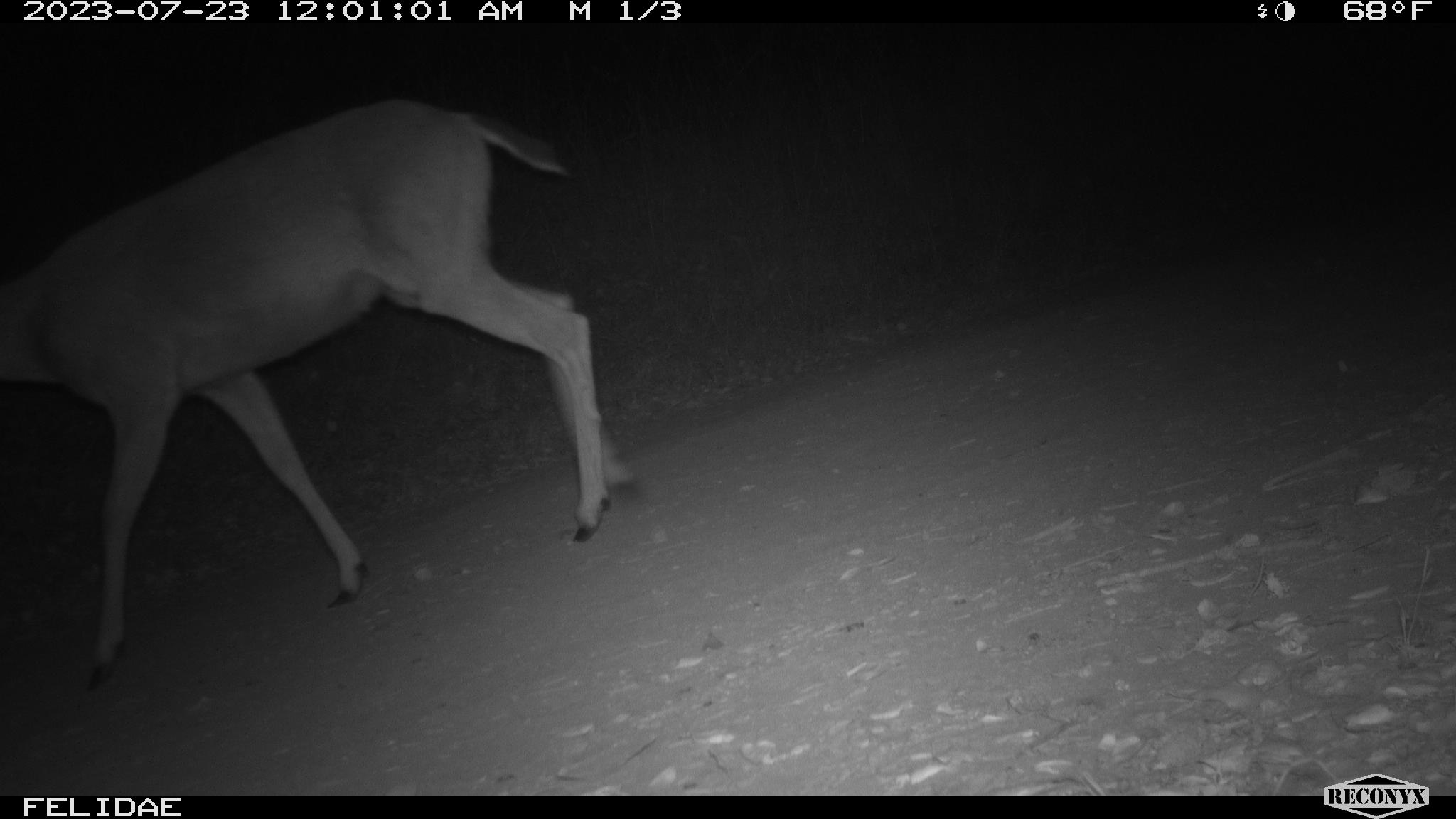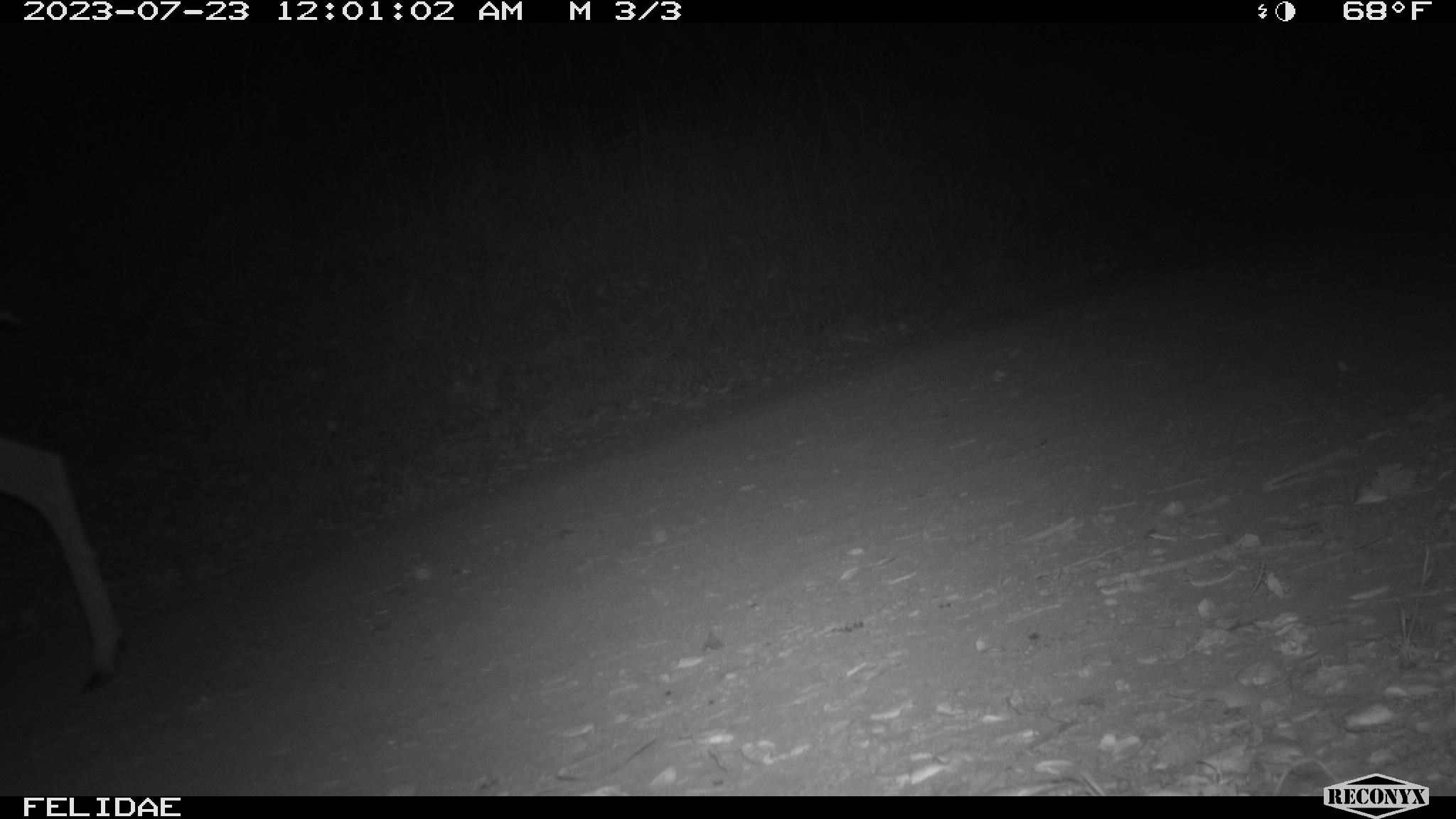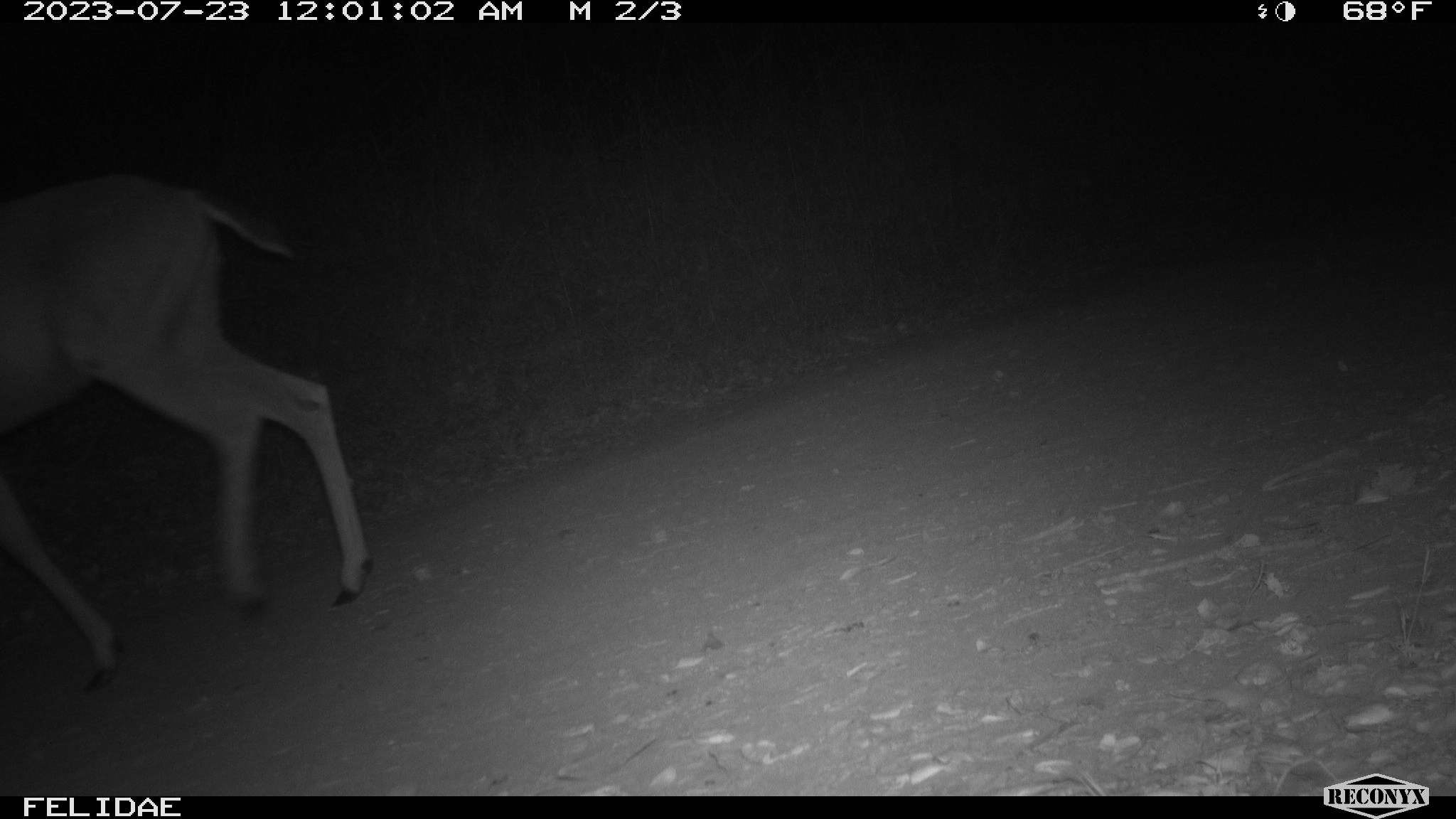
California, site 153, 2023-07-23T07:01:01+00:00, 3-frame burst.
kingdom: Animalia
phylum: Chordata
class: Mammalia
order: Artiodactyla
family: Cervidae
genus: Odocoileus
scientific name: Odocoileus hemionus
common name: mule deer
Mule deer (Odocoileus hemionus).